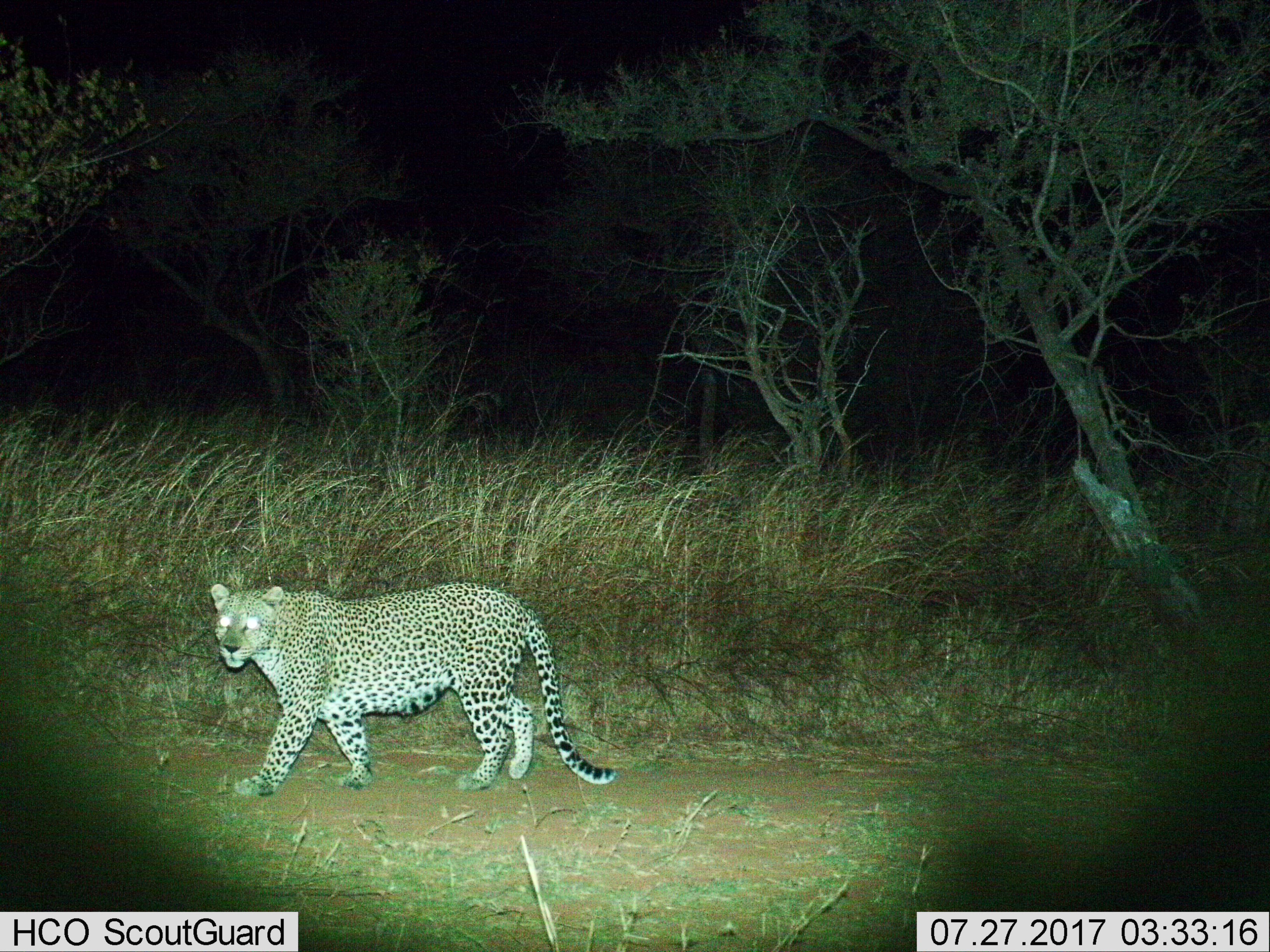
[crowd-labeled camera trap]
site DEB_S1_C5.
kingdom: Animalia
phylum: Chordata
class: Mammalia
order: Carnivora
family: Felidae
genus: Panthera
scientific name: Panthera pardus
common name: leopard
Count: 1.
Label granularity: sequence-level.